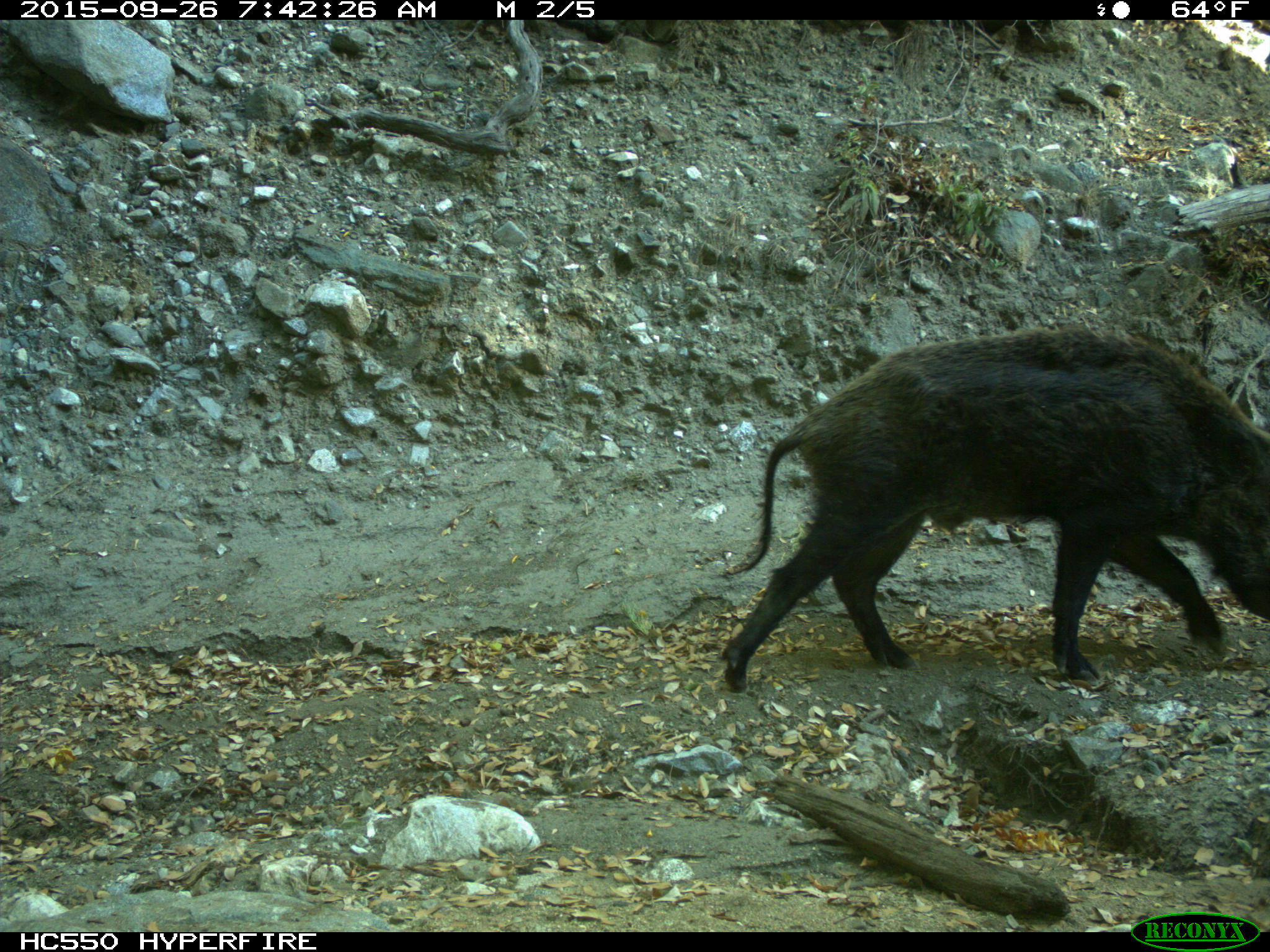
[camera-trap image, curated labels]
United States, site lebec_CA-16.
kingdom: Animalia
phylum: Chordata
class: Mammalia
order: Artiodactyla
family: Suidae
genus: Sus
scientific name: Sus scrofa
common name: wild boar